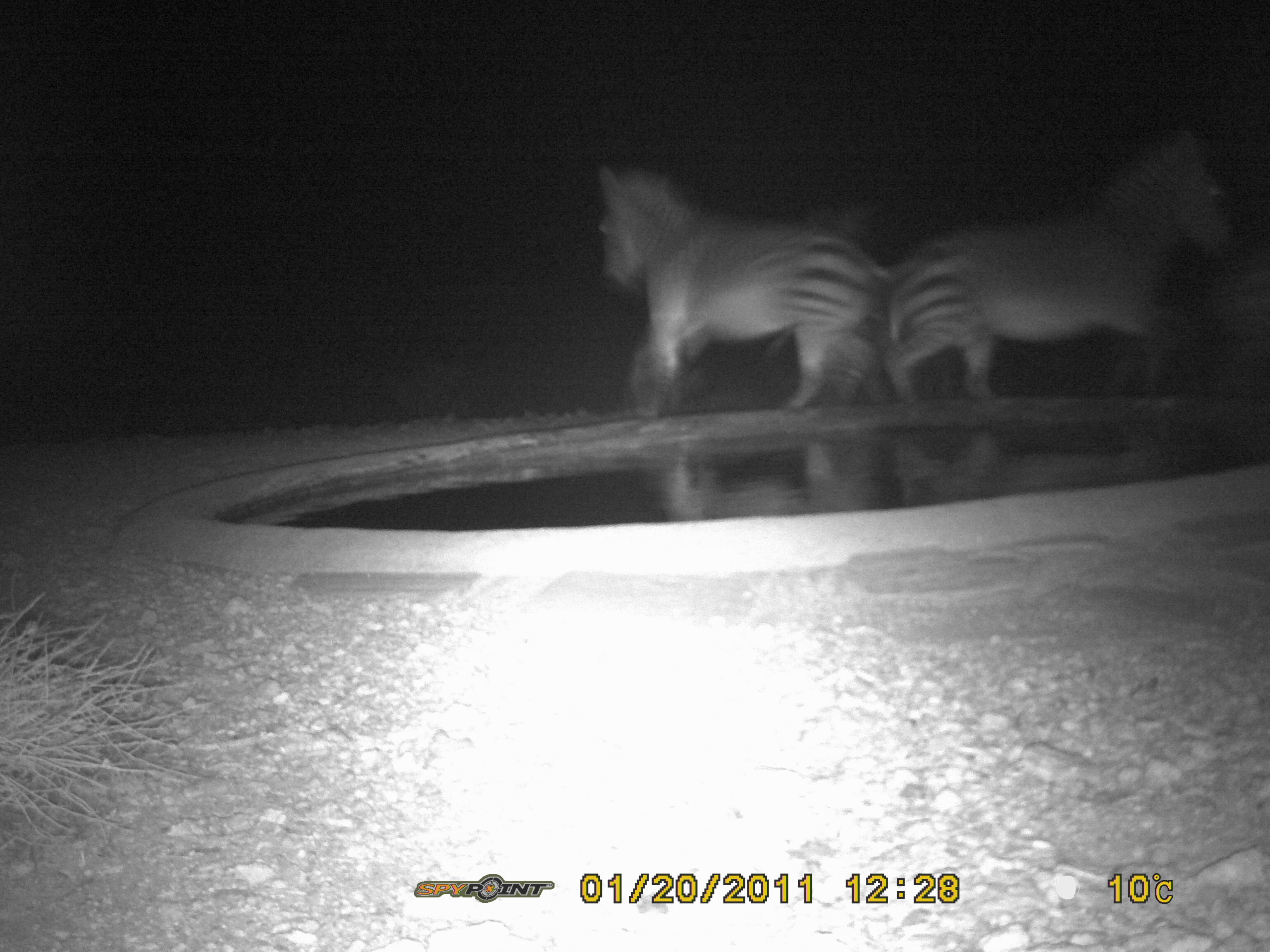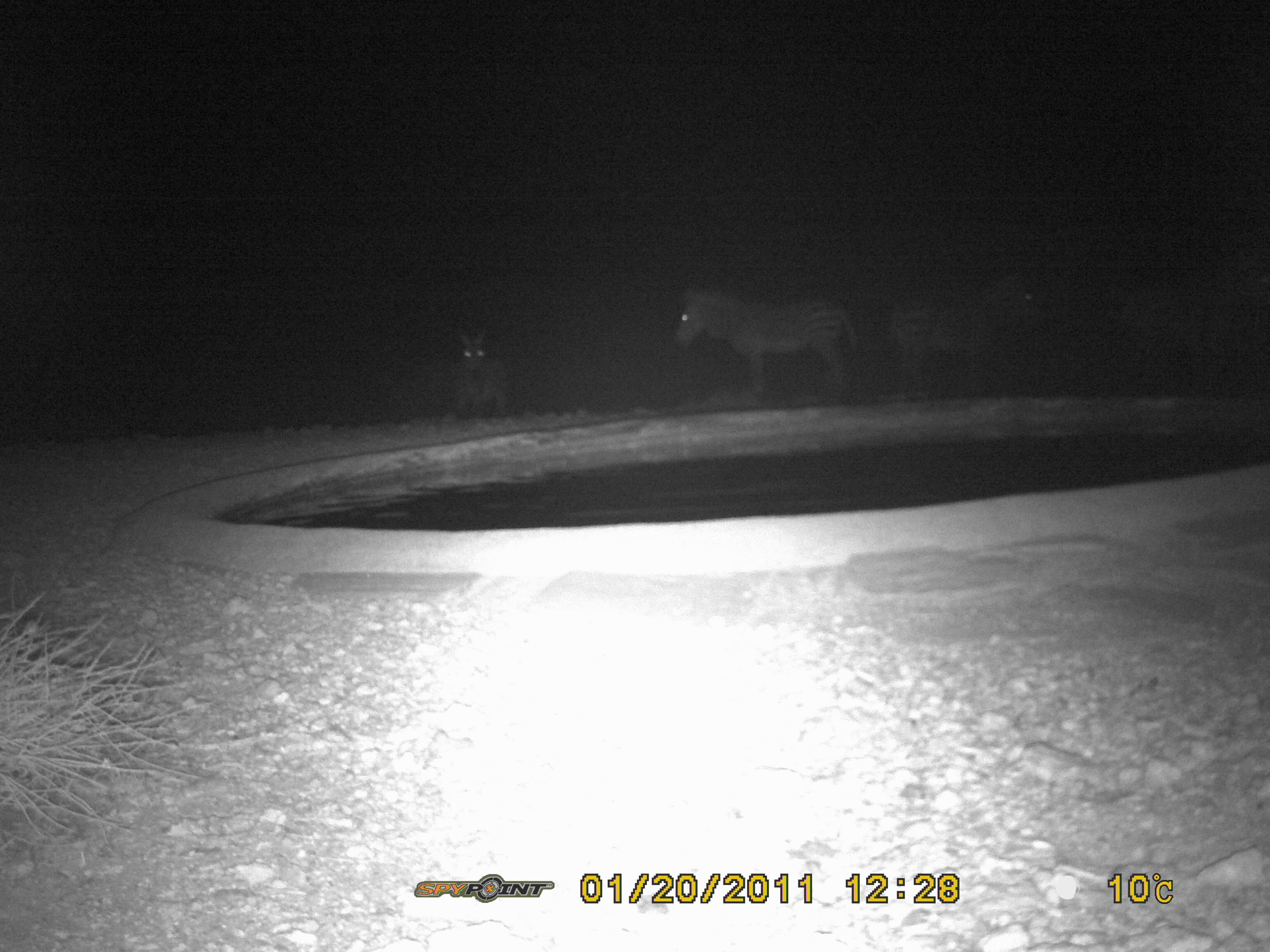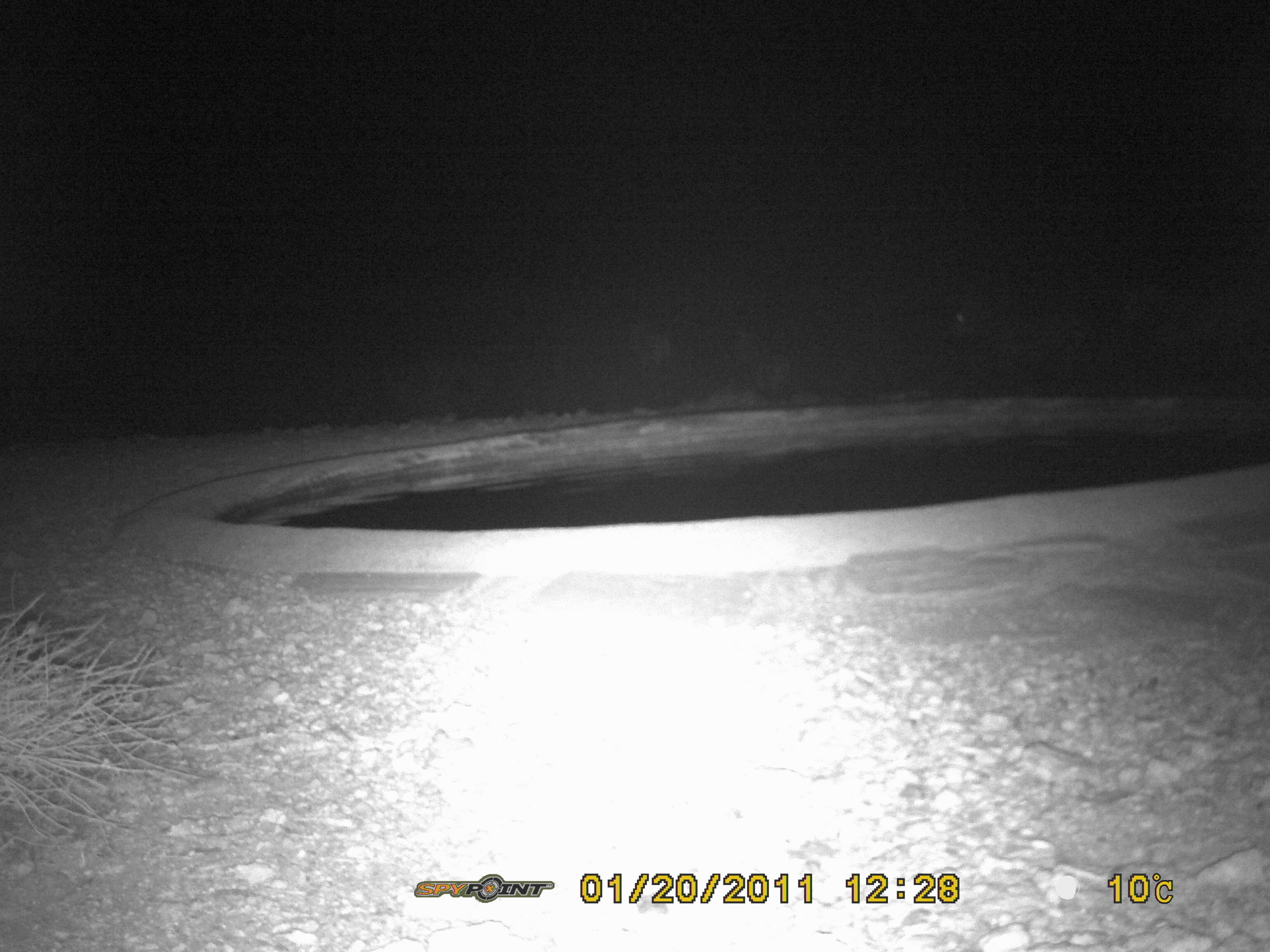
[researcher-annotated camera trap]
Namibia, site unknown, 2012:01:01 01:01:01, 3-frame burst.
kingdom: Animalia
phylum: Chordata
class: Mammalia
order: Perissodactyla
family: Equidae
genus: Equus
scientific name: Equus zebra hartmannae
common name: hartmann's mountain zebra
Equus zebra hartmannae (hartmann's mountain zebra).